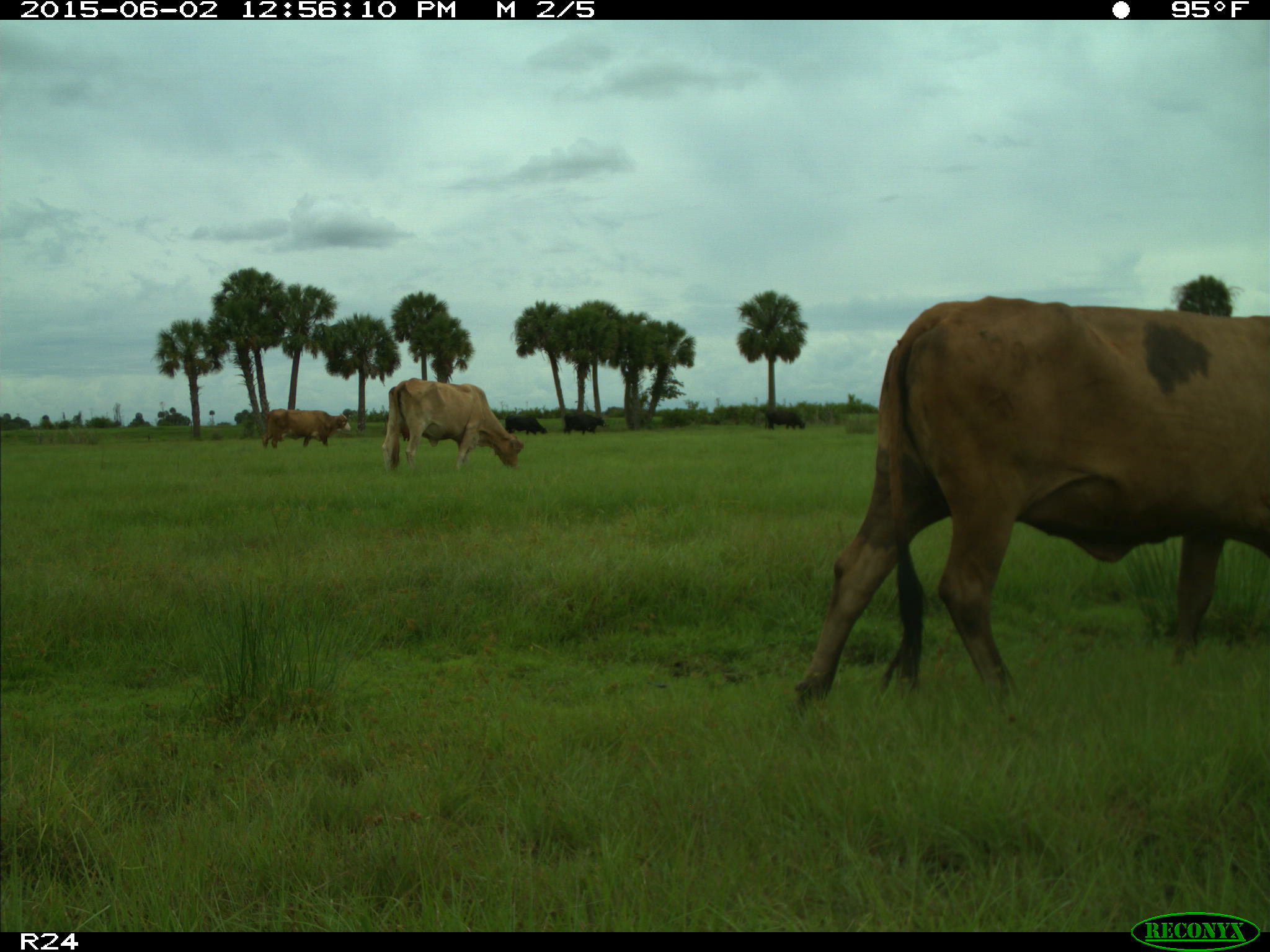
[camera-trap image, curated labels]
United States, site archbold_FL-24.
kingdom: Animalia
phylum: Chordata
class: Mammalia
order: Artiodactyla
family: Bovidae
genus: Bos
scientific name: Bos taurus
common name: domestic cow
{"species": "Bos taurus (domestic cow)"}